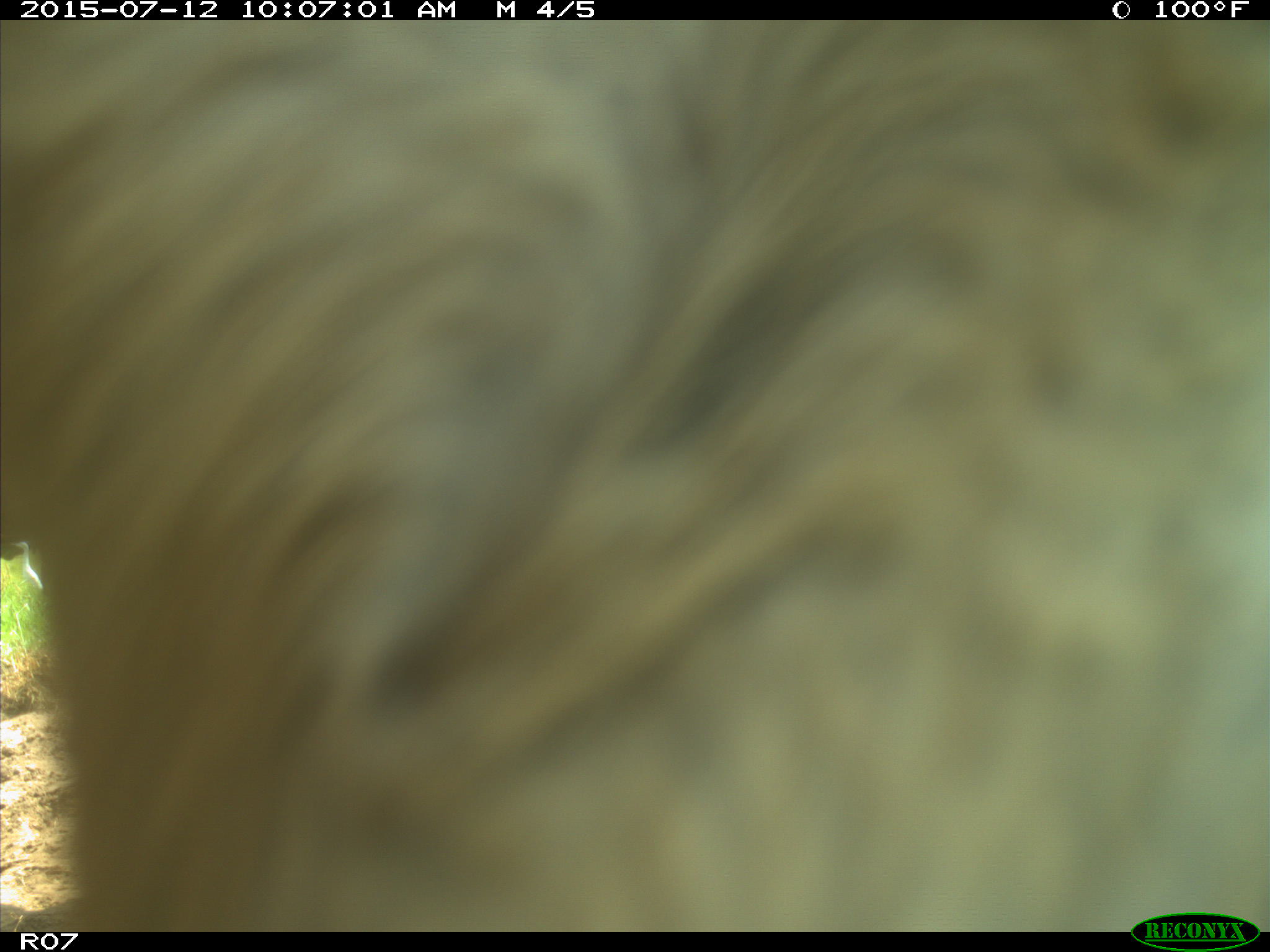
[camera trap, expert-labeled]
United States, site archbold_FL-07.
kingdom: Animalia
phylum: Chordata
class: Mammalia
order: Artiodactyla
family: Bovidae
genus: Bos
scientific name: Bos taurus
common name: domestic cow